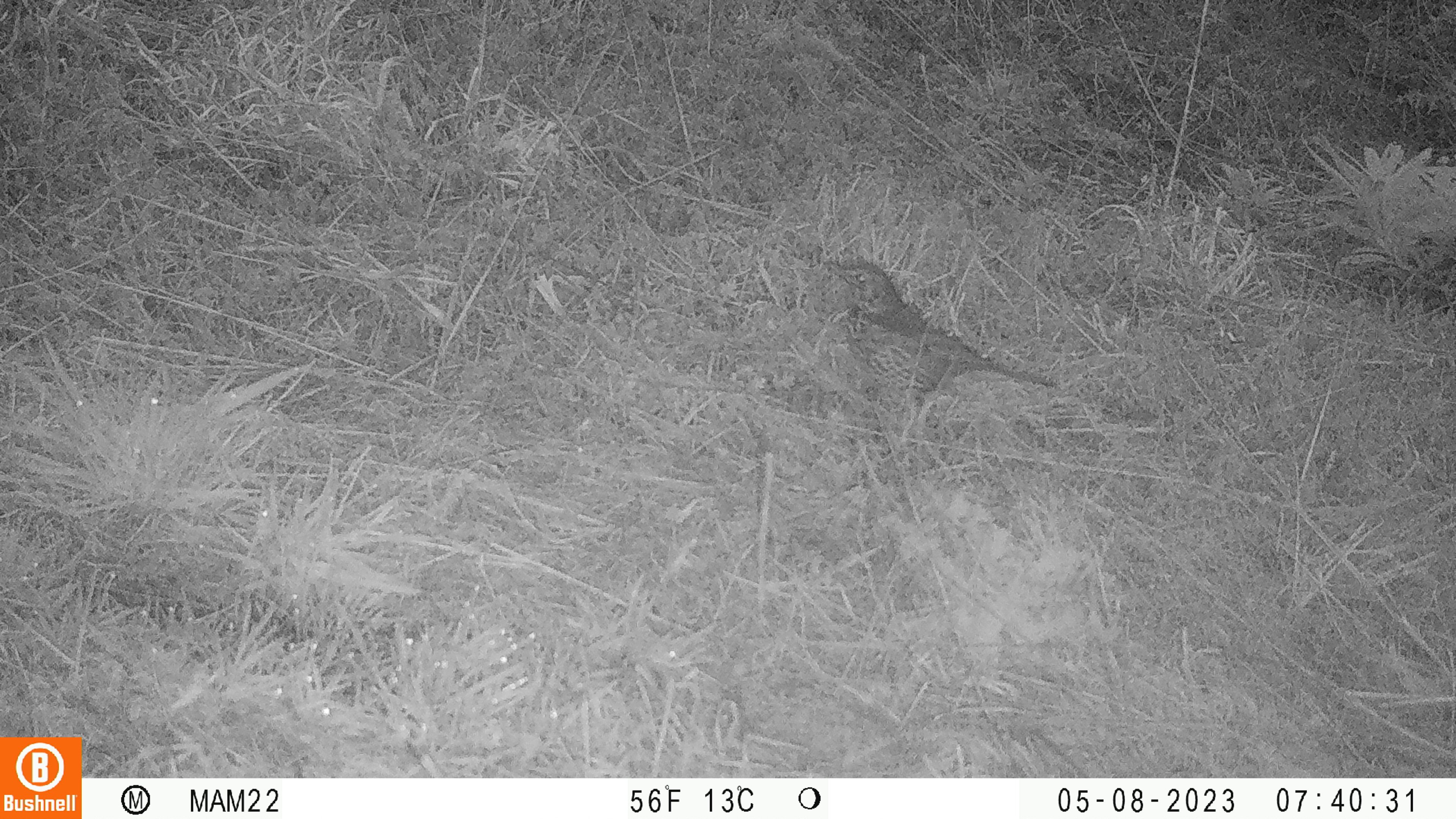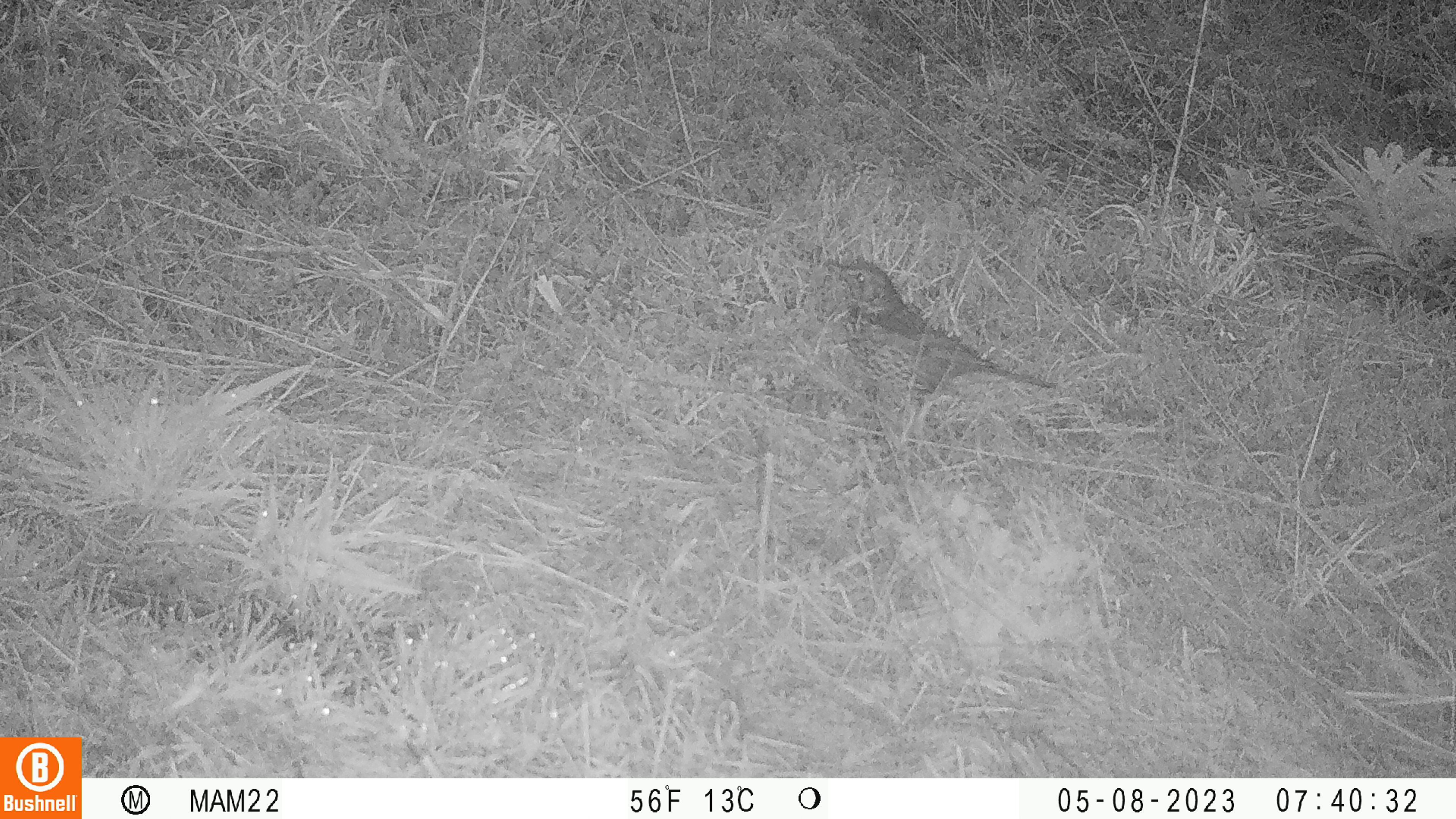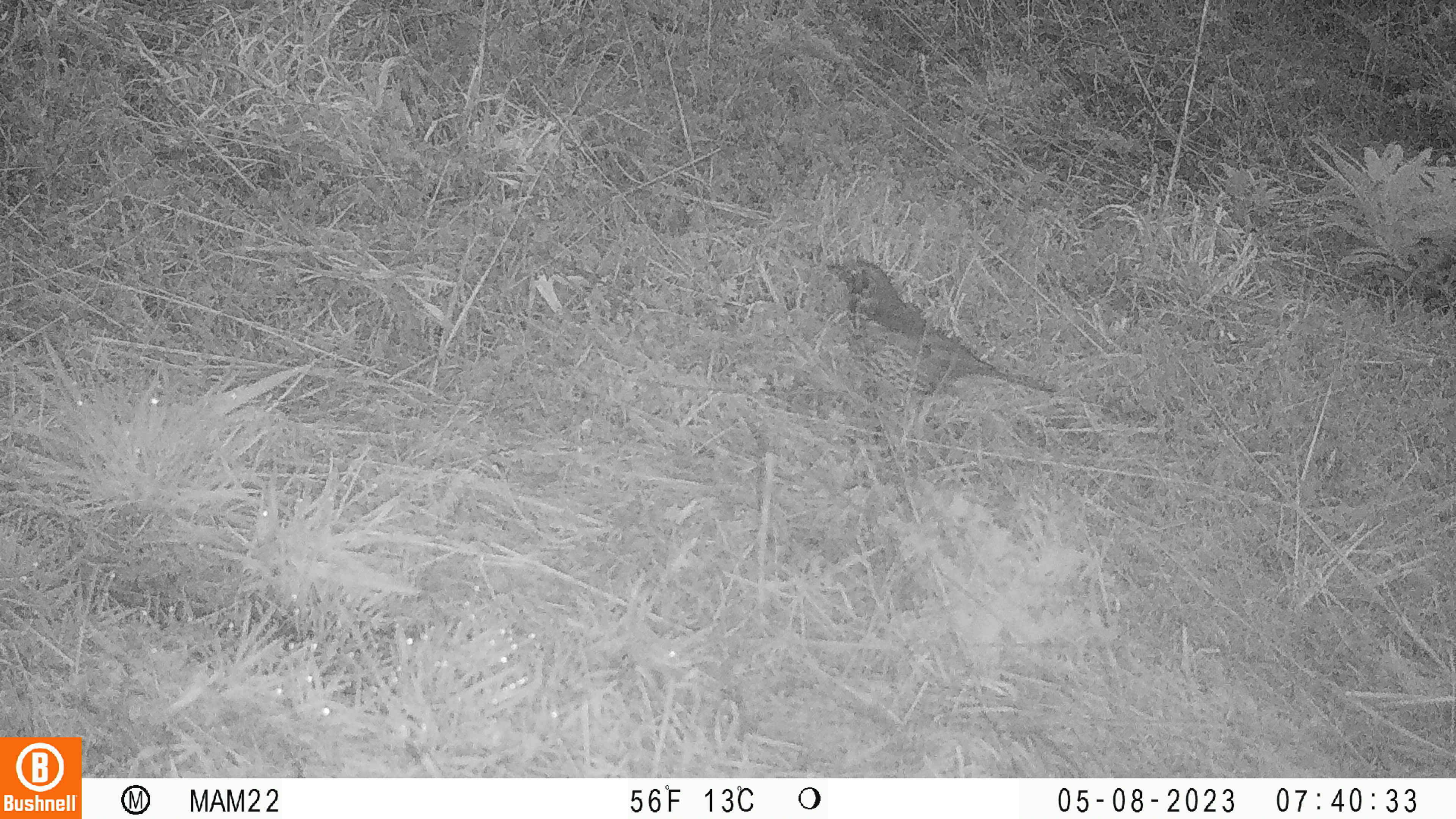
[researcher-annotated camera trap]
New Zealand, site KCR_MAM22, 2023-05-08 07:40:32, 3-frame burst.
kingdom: Animalia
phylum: Chordata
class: Aves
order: Passeriformes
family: Turdidae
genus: Turdus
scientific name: Turdus philomelos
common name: song thrush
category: thrush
Thrush (song thrush) (Turdus philomelos).